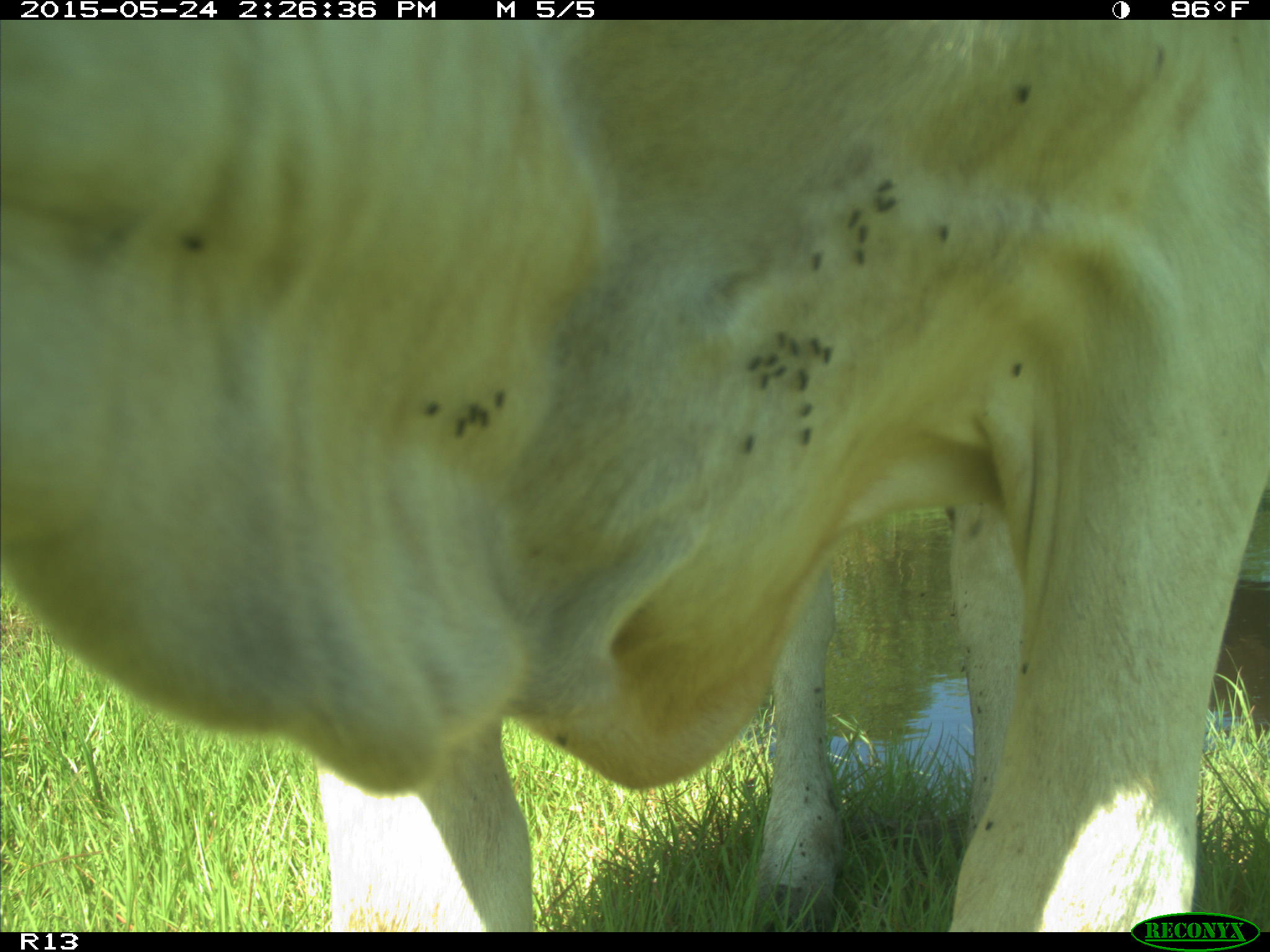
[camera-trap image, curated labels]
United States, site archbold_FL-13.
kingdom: Animalia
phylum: Chordata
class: Mammalia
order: Artiodactyla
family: Bovidae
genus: Bos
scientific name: Bos taurus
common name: domestic cow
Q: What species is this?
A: Bos taurus (domestic cow).